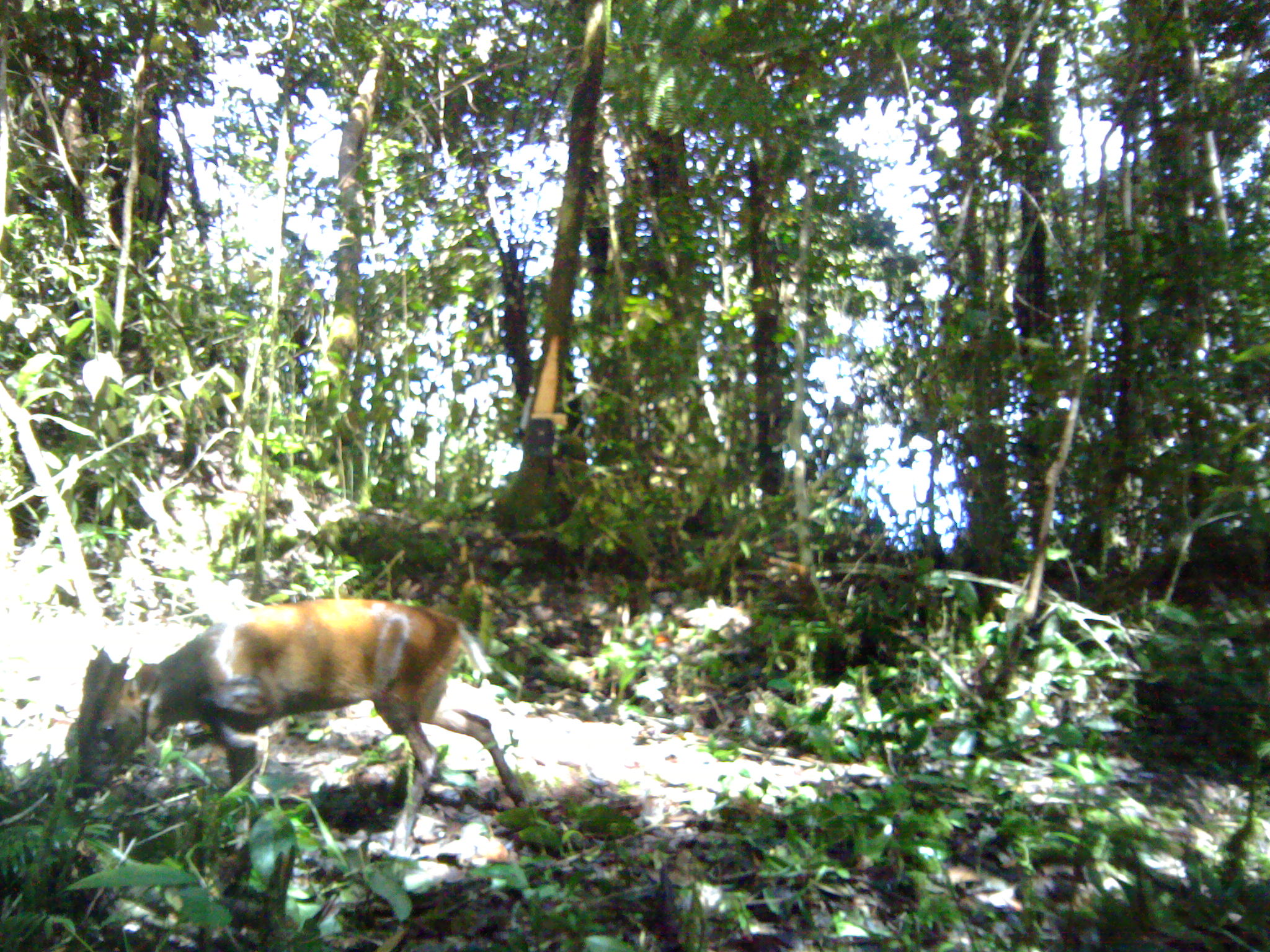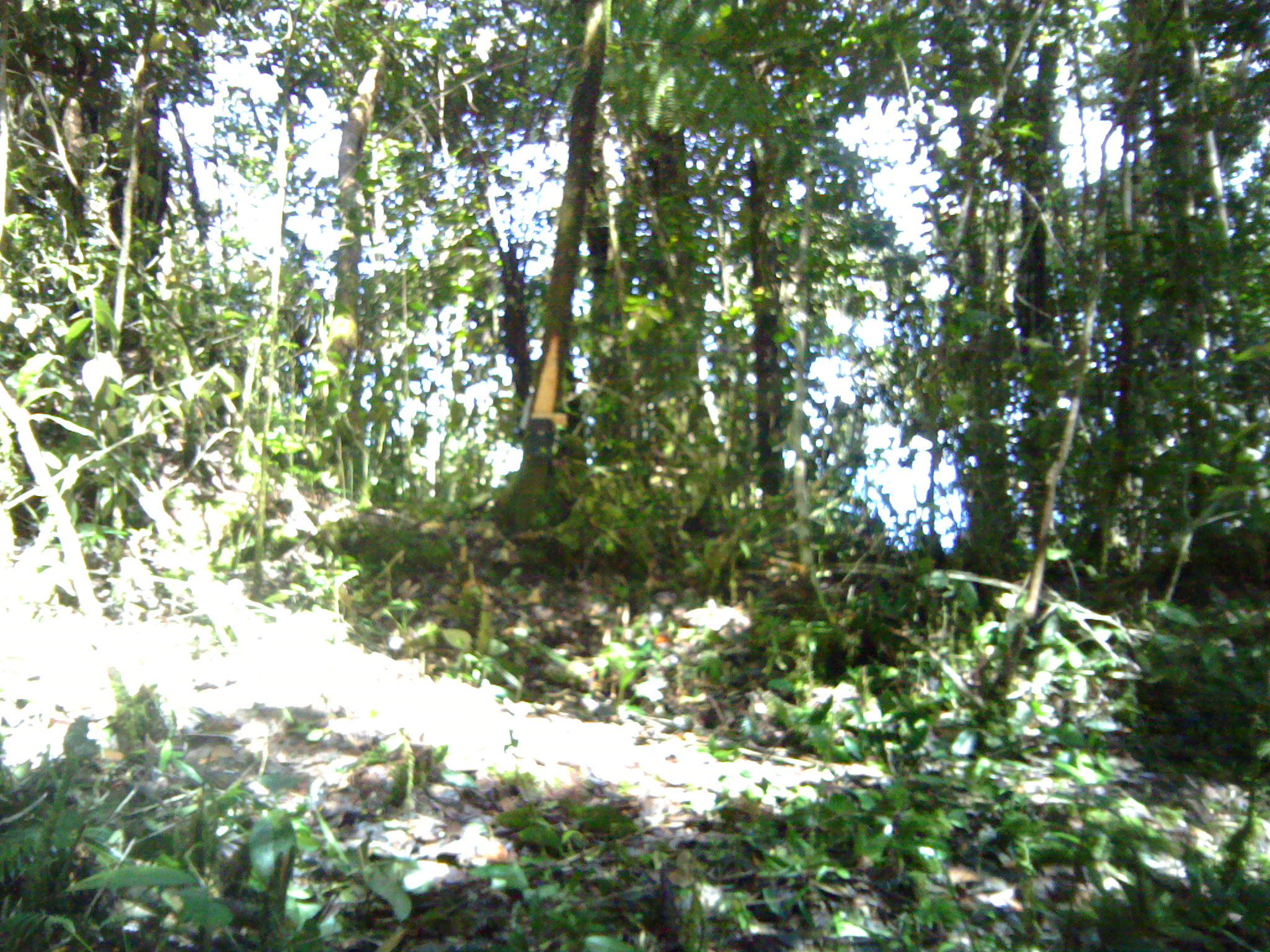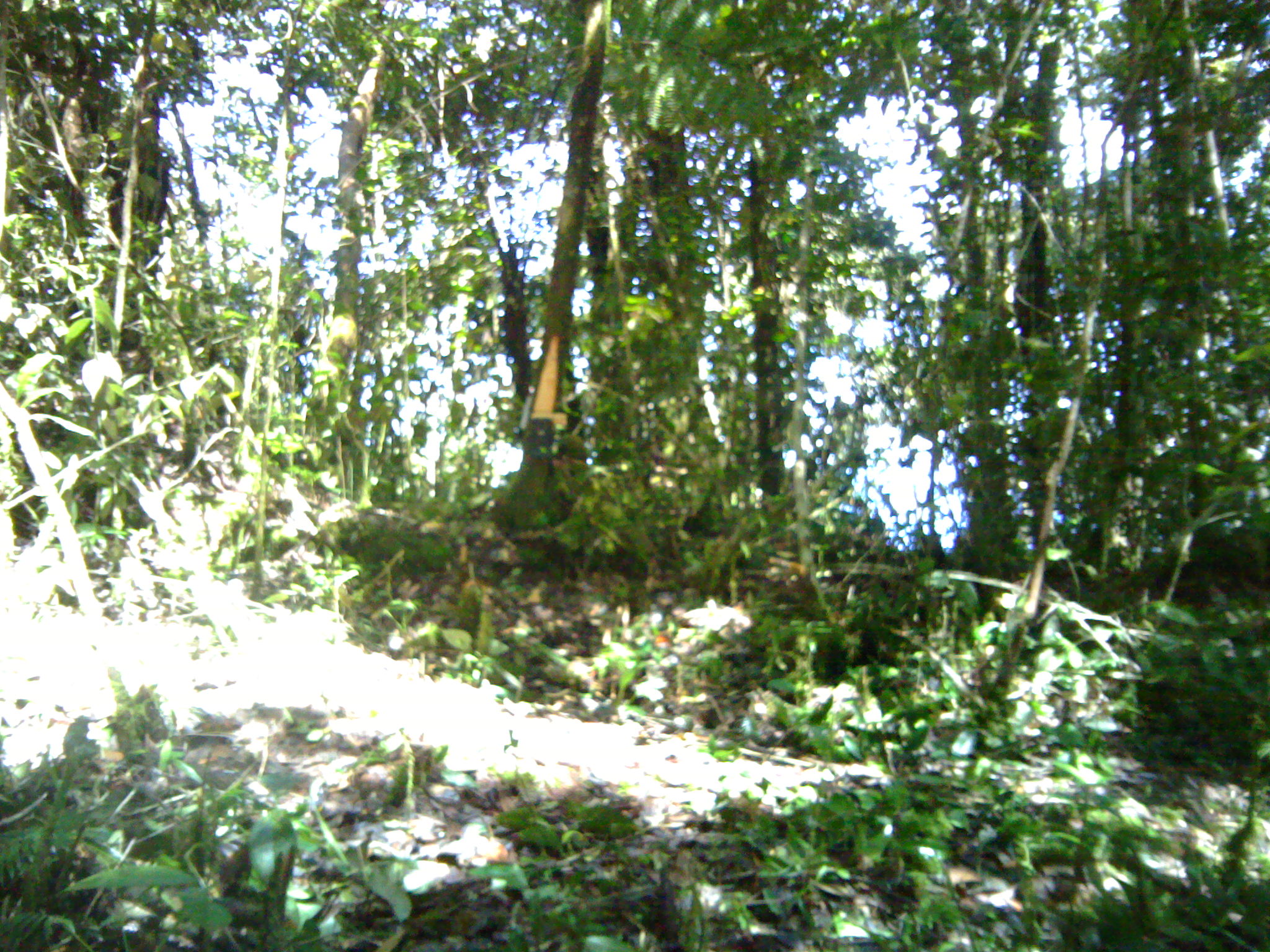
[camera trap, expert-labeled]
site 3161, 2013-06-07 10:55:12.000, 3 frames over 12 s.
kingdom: Animalia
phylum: Chordata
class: Mammalia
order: Artiodactyla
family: Cervidae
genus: Muntiacus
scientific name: Muntiacus muntjak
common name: southern red muntjac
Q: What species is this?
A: Muntiacus muntjak (southern red muntjac).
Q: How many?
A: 1.